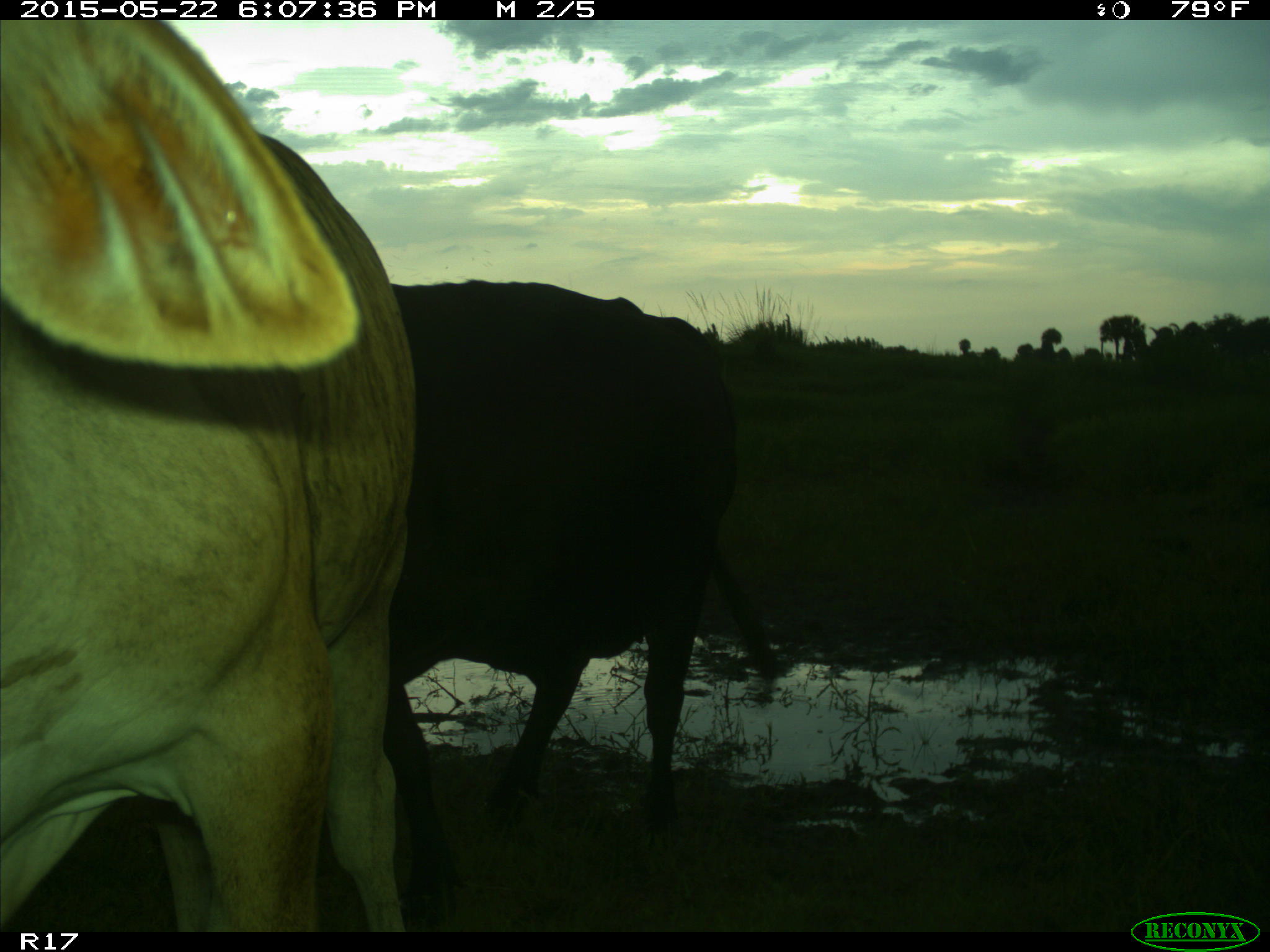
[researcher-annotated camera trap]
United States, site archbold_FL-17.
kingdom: Animalia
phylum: Chordata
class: Mammalia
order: Artiodactyla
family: Bovidae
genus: Bos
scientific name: Bos taurus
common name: domestic cow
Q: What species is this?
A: Bos taurus (domestic cow).